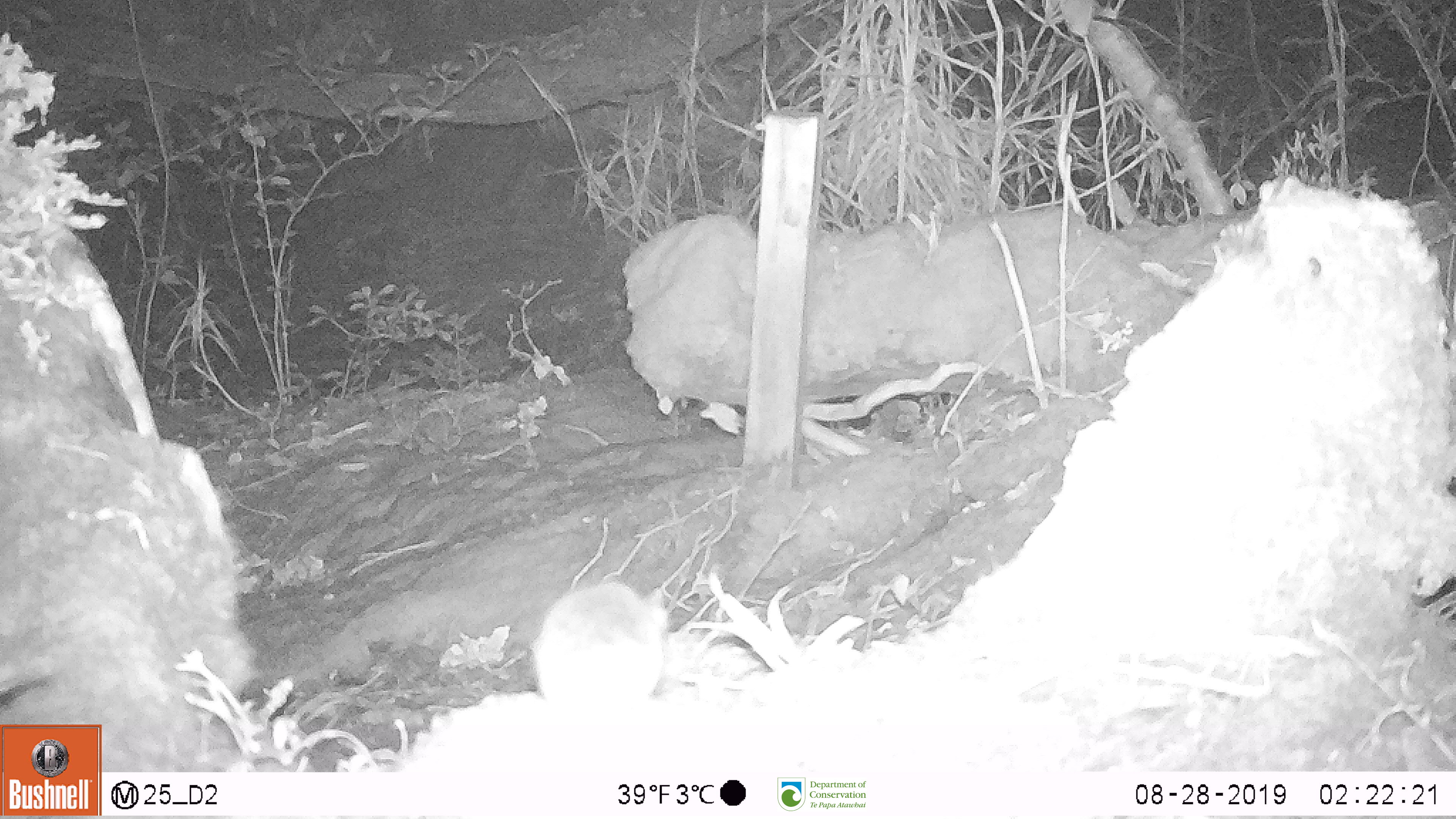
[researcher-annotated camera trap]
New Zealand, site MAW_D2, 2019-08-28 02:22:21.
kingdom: Animalia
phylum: Chordata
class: Mammalia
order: Rodentia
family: Muridae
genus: Mus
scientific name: Mus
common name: mouse